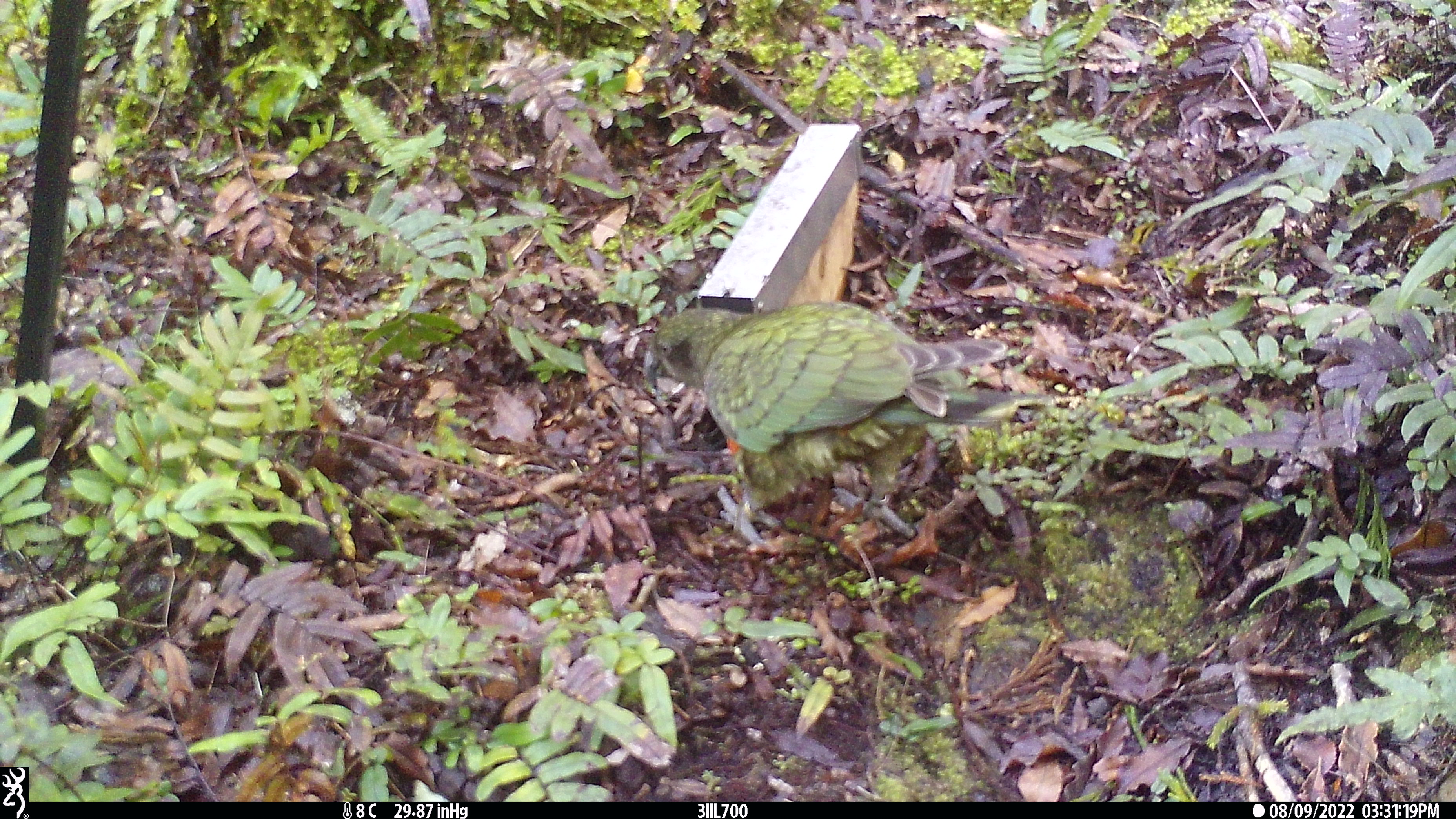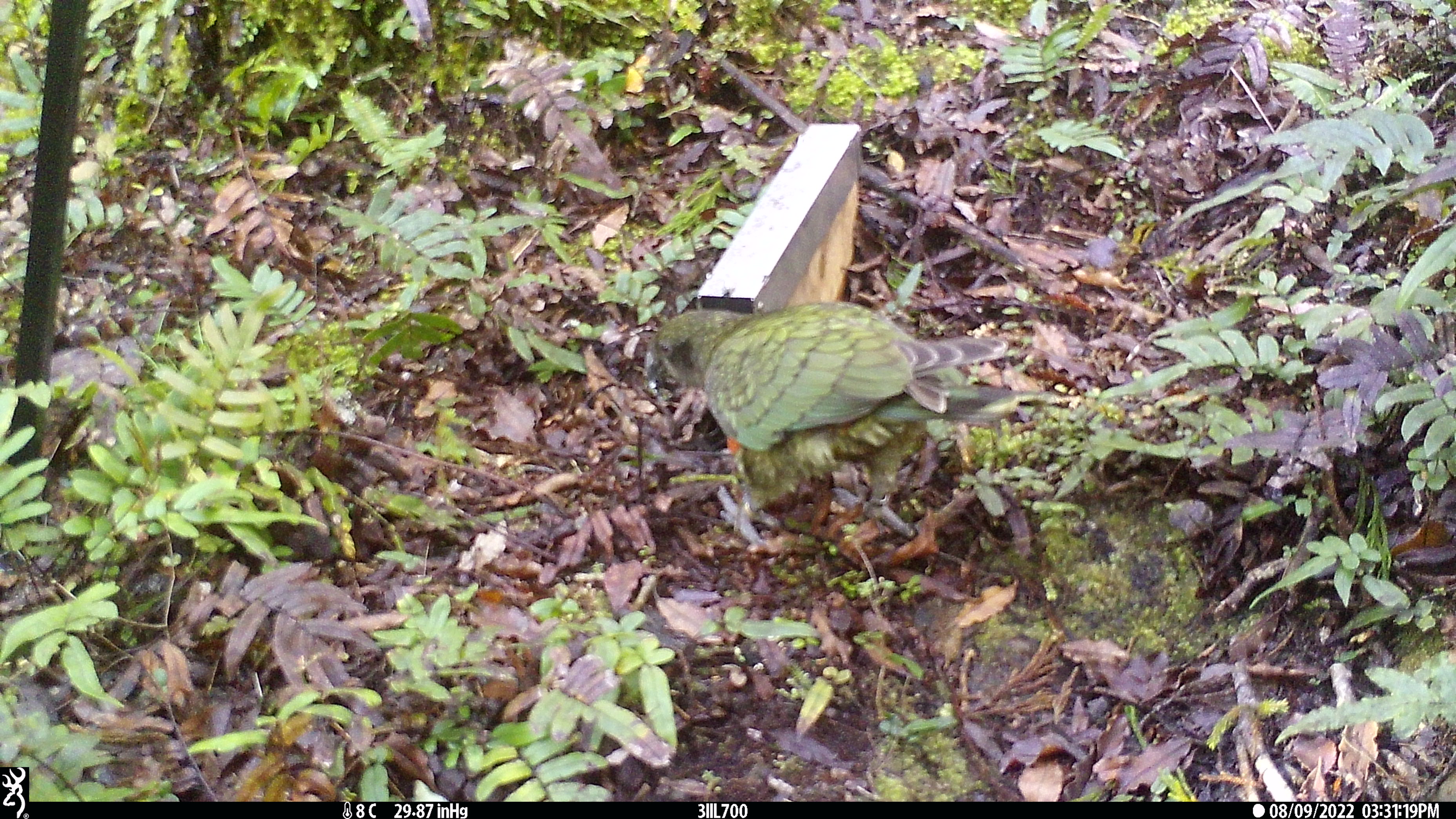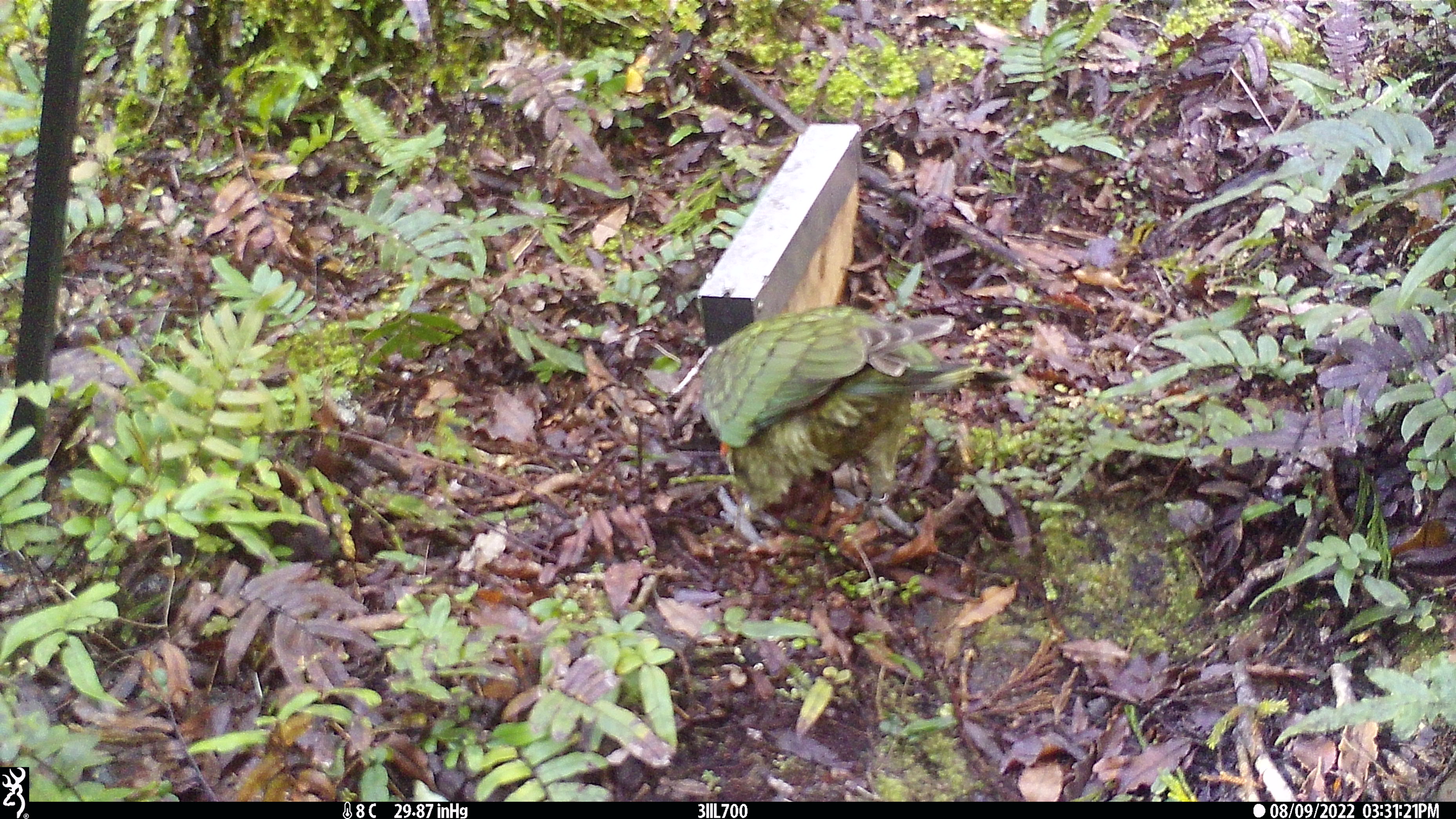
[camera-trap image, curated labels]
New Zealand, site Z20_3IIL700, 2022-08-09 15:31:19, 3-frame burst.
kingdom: Animalia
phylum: Chordata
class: Aves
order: Psittaciformes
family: Strigopidae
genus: Nestor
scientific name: Nestor notabilis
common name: kea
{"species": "kea (Nestor notabilis)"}